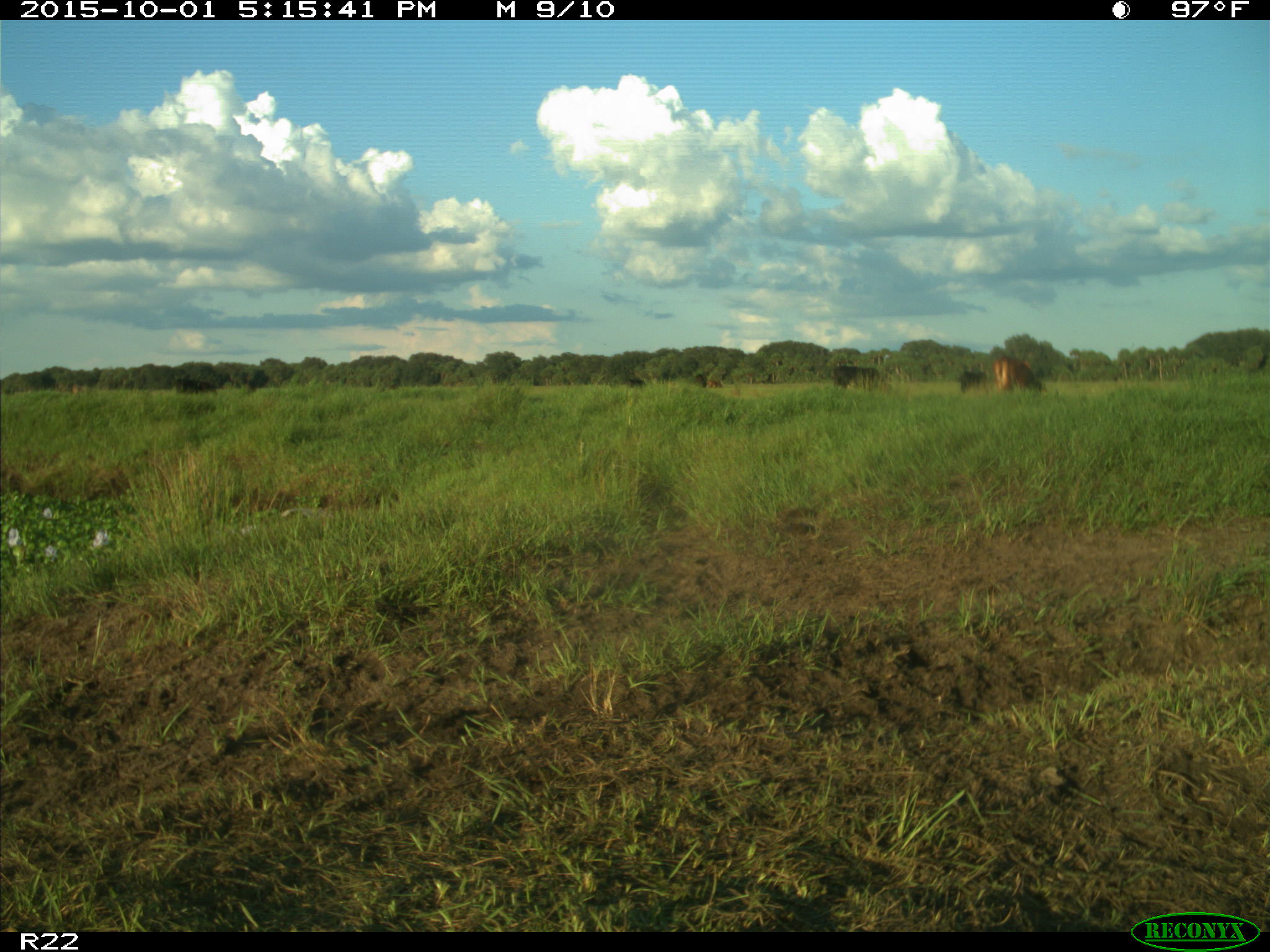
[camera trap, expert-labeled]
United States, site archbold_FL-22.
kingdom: Animalia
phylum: Chordata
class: Mammalia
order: Artiodactyla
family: Bovidae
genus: Bos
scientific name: Bos taurus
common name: domestic cow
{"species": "Bos taurus (domestic cow)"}